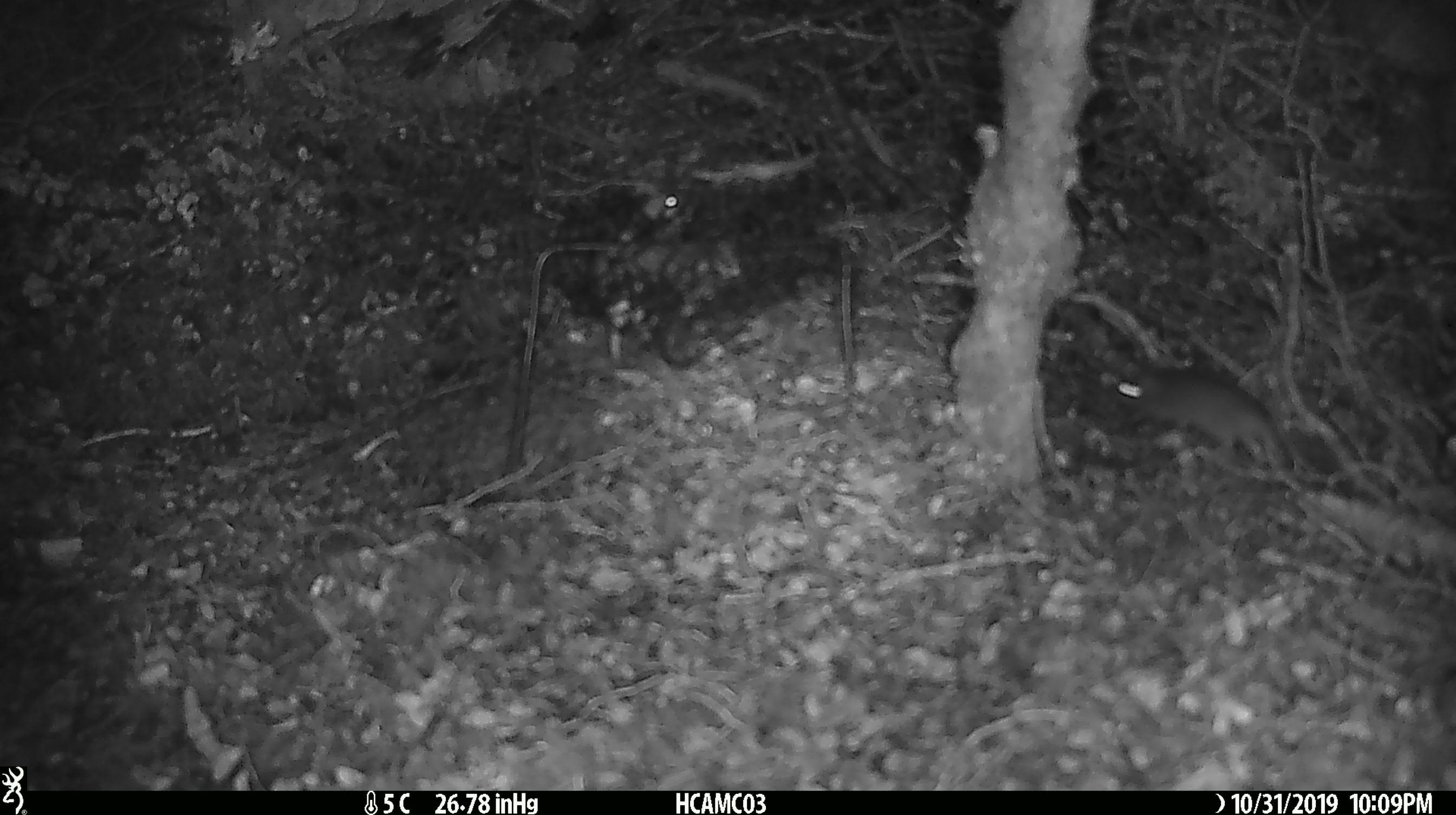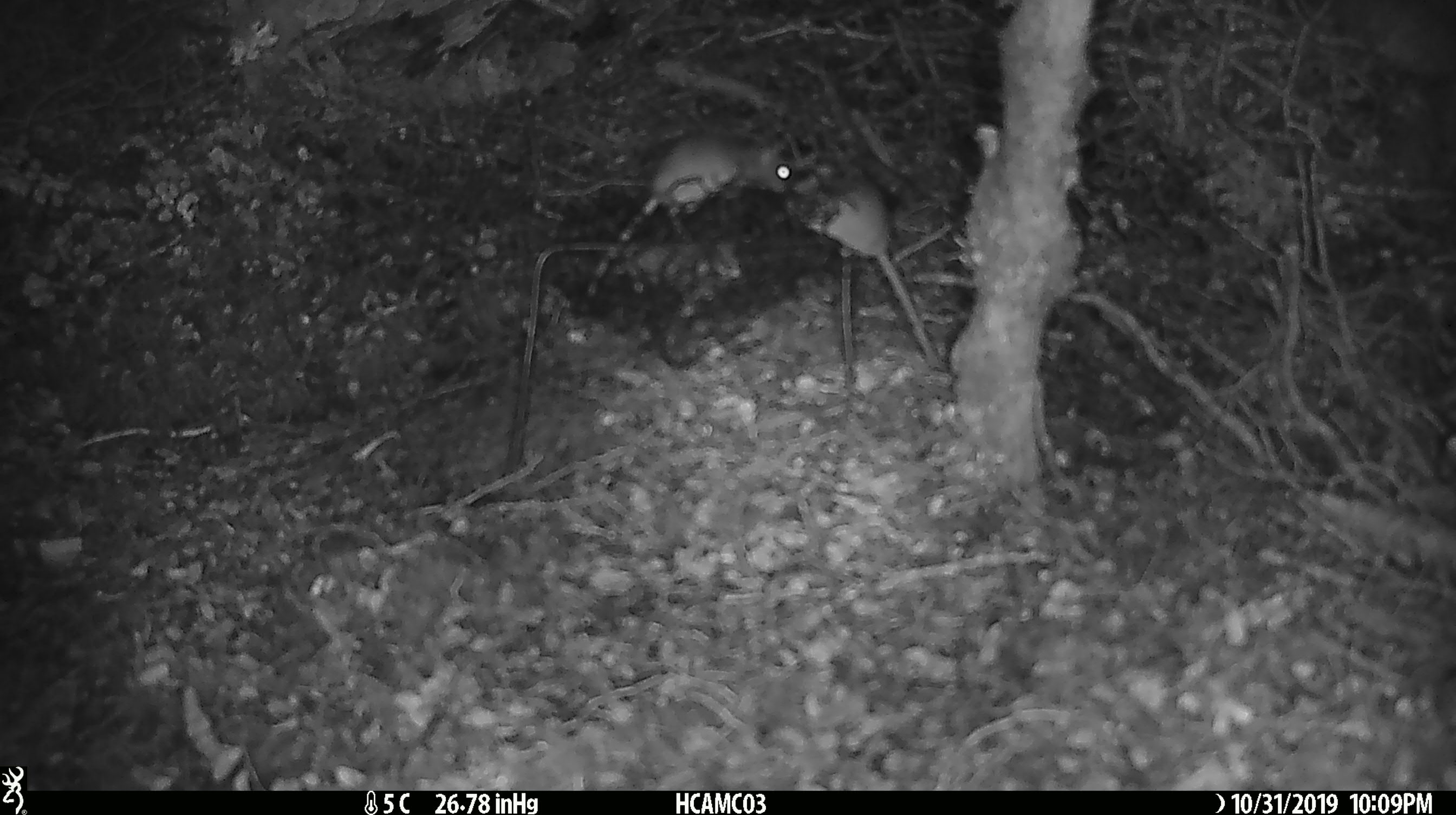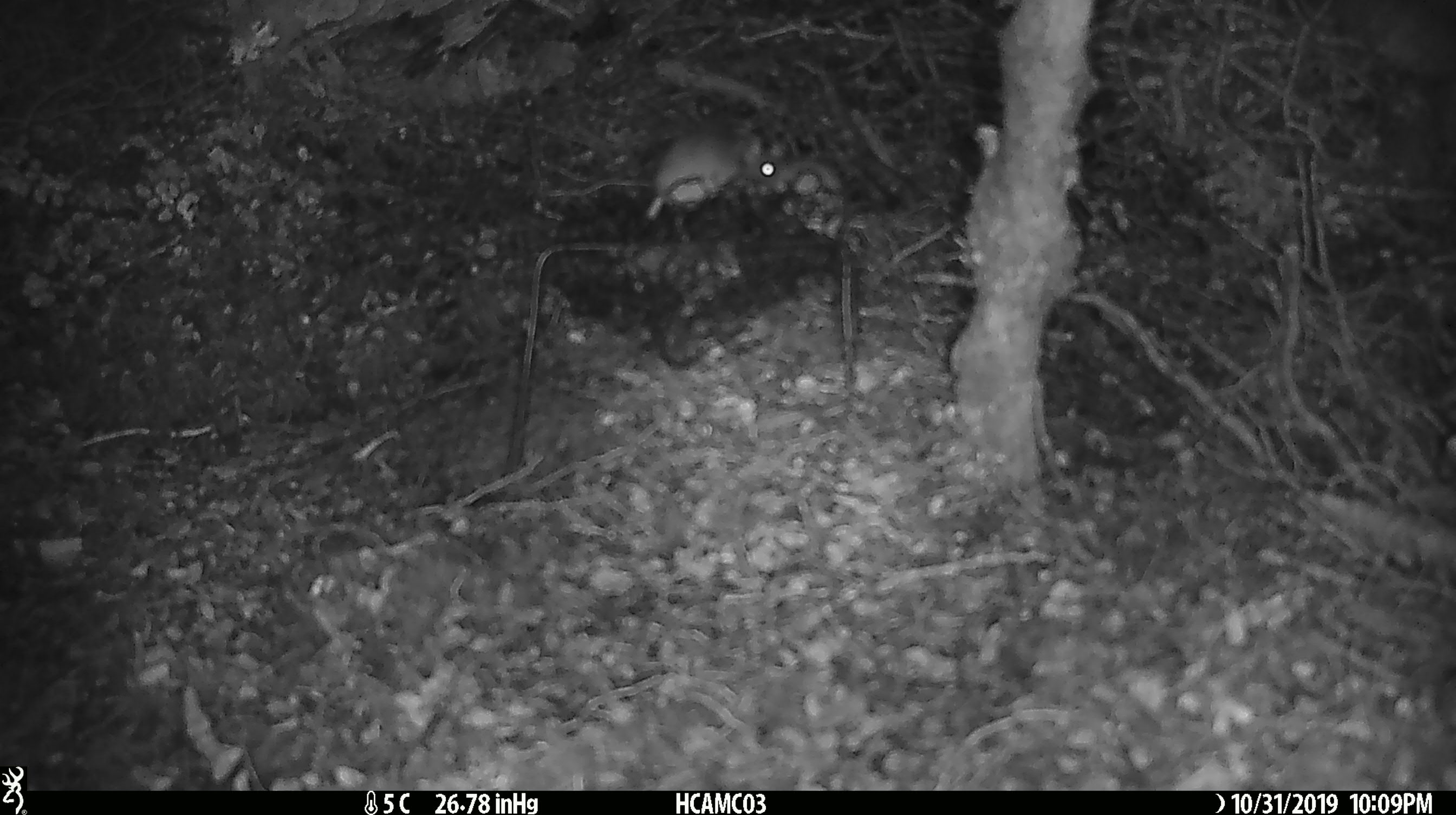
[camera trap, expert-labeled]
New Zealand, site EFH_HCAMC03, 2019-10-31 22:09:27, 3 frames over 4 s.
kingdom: Animalia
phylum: Chordata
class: Mammalia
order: Rodentia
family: Muridae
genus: Mus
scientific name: Mus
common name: mouse